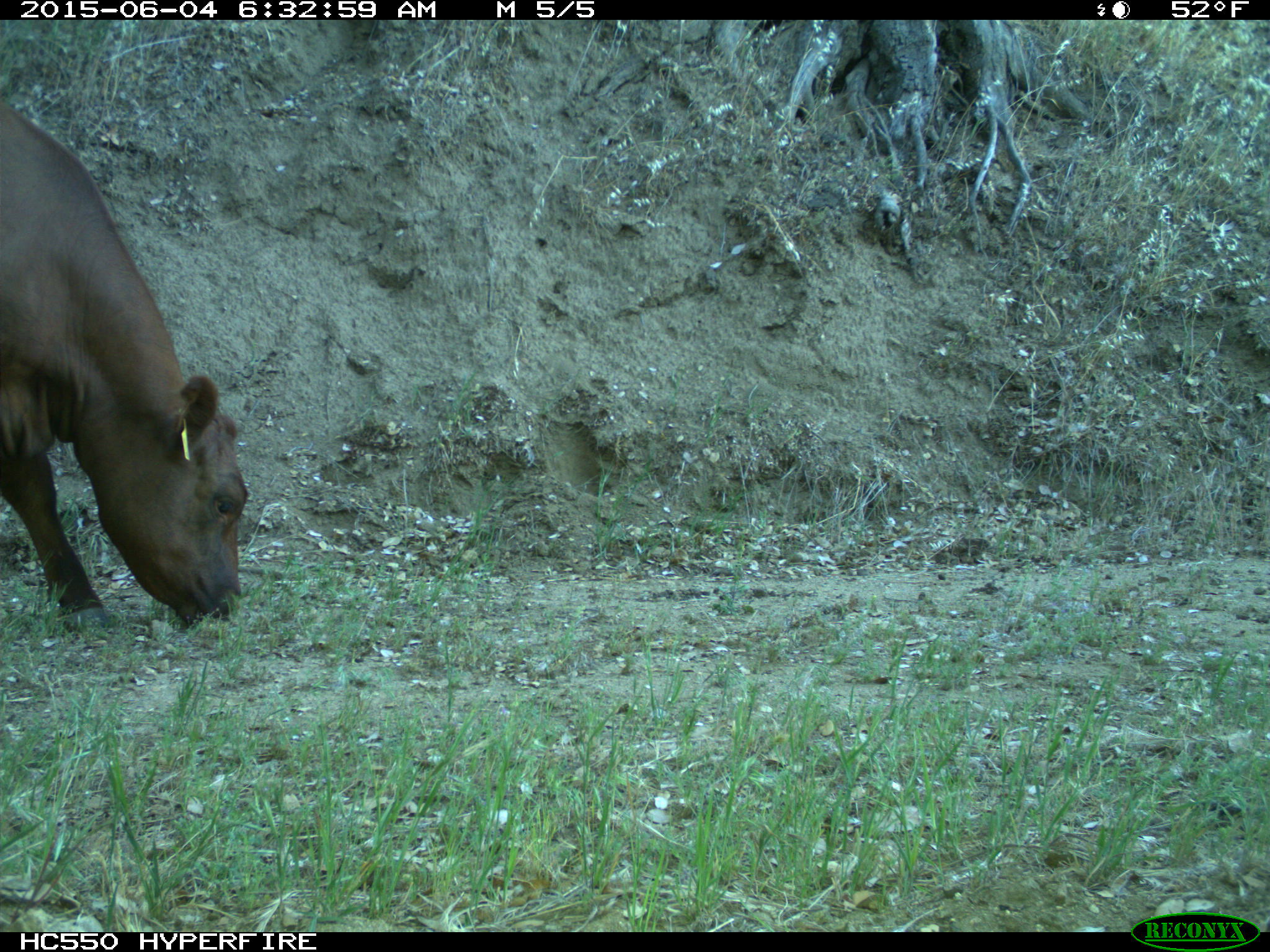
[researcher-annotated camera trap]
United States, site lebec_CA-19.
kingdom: Animalia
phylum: Chordata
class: Mammalia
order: Artiodactyla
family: Bovidae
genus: Bos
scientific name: Bos taurus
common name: domestic cow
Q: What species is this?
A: Bos taurus (domestic cow).